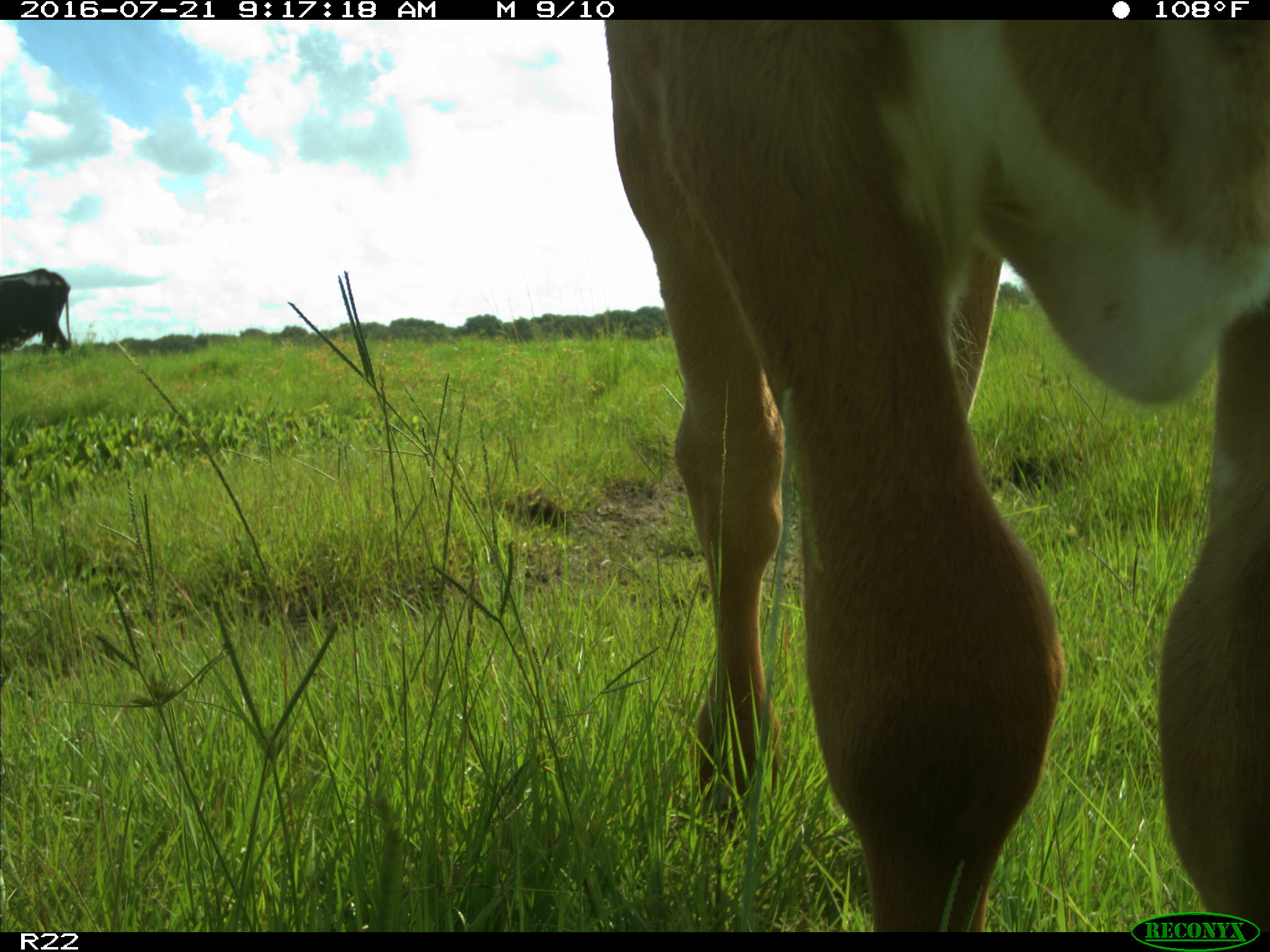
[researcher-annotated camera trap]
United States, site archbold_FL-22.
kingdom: Animalia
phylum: Chordata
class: Mammalia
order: Artiodactyla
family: Bovidae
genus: Bos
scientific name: Bos taurus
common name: domestic cow